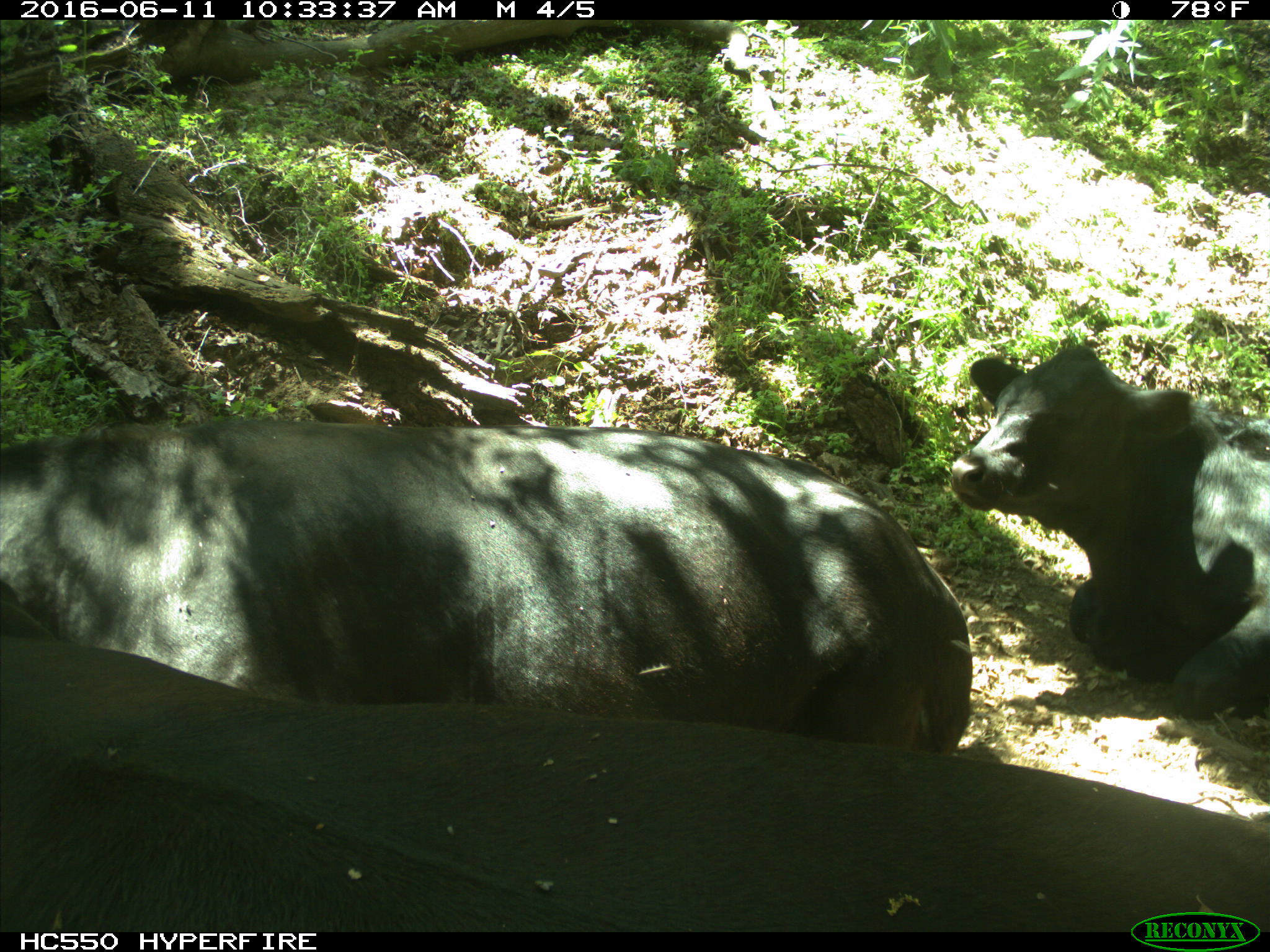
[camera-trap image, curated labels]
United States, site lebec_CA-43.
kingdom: Animalia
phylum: Chordata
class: Mammalia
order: Artiodactyla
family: Bovidae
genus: Bos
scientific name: Bos taurus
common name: domestic cow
Bos taurus (domestic cow).